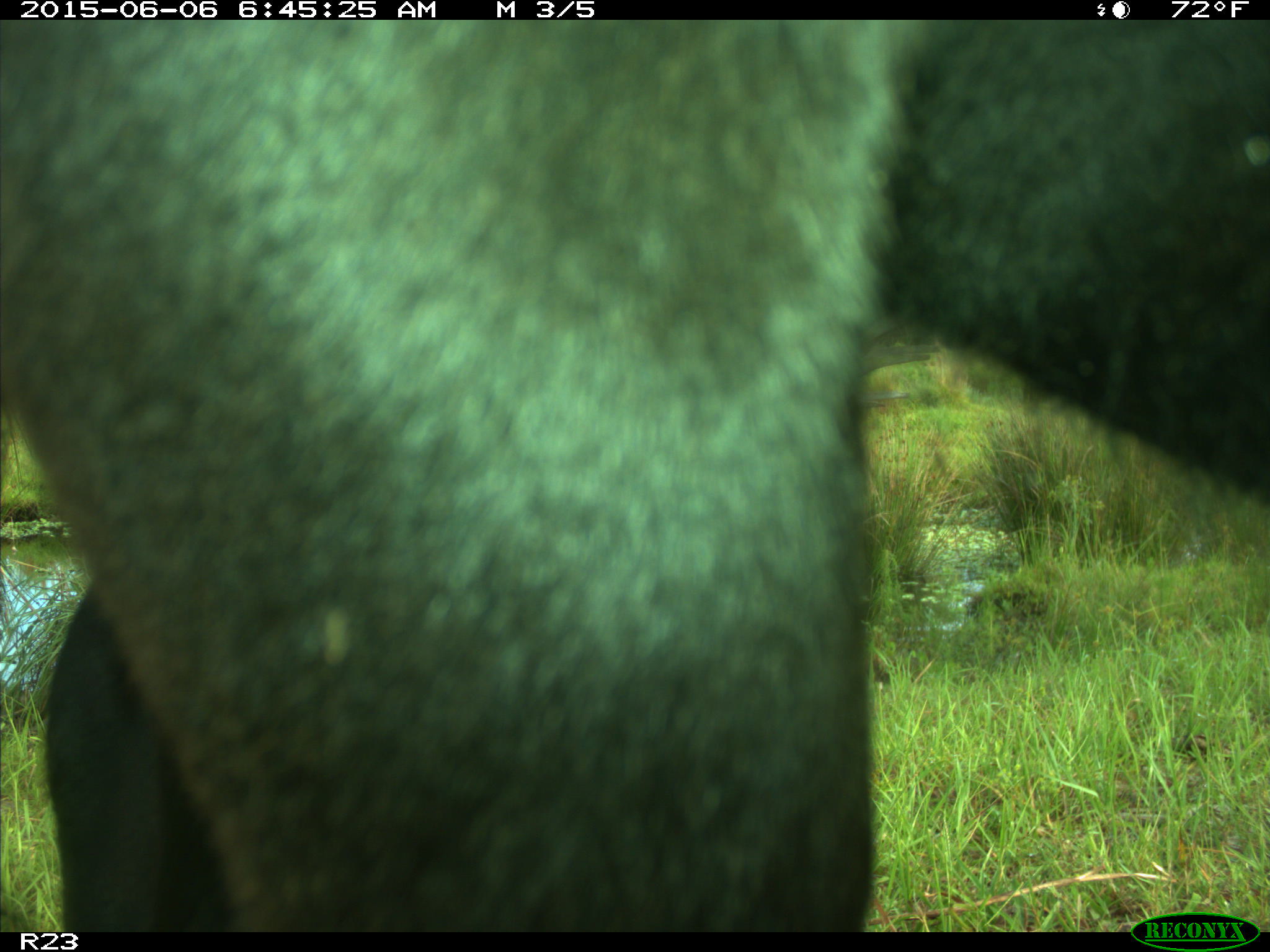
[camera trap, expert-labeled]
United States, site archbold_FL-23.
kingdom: Animalia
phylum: Chordata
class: Mammalia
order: Artiodactyla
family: Bovidae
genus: Bos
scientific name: Bos taurus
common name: domestic cow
Bos taurus (domestic cow).